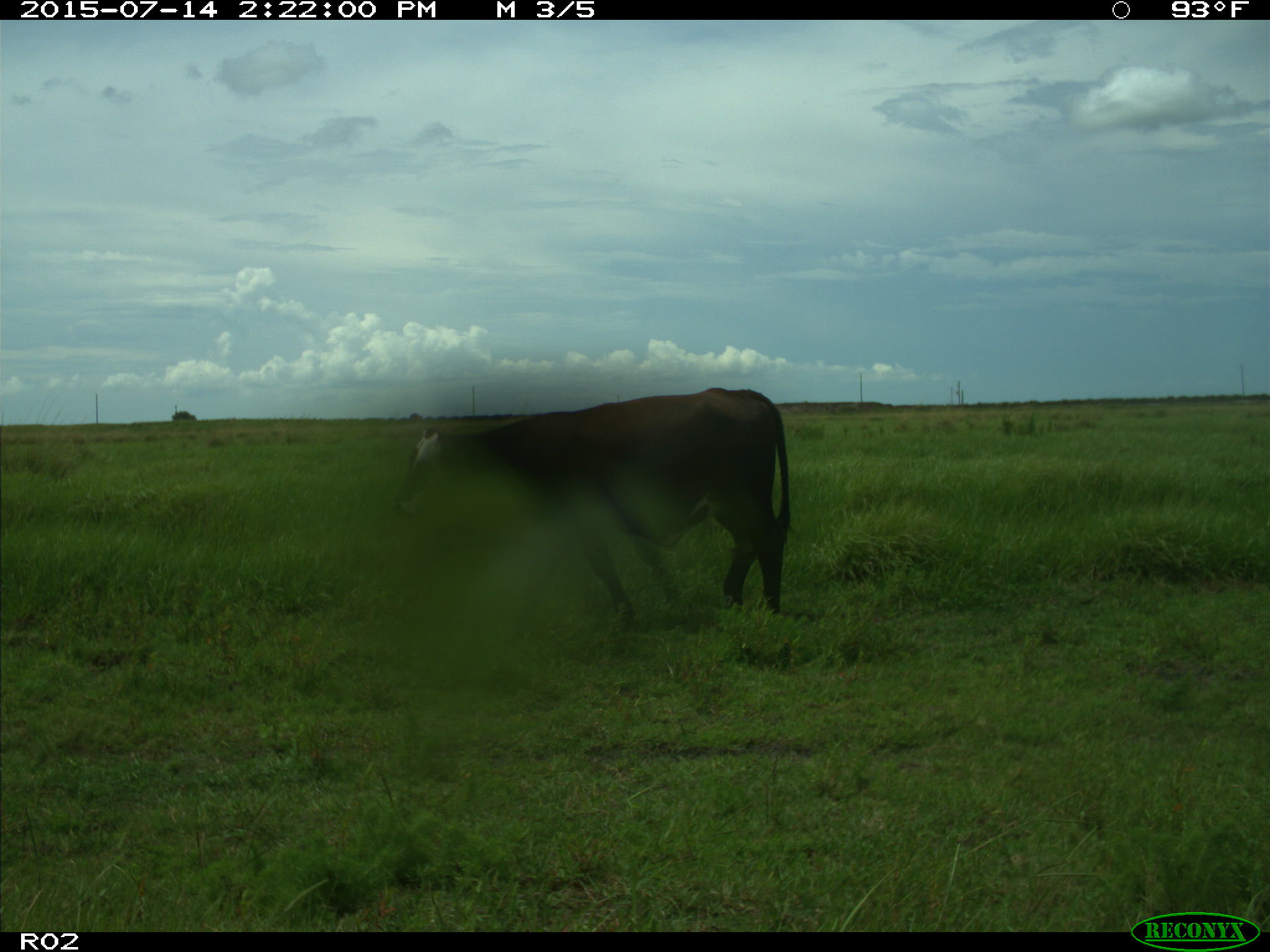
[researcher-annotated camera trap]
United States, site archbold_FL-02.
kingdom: Animalia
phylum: Chordata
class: Mammalia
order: Artiodactyla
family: Bovidae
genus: Bos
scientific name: Bos taurus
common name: domestic cow